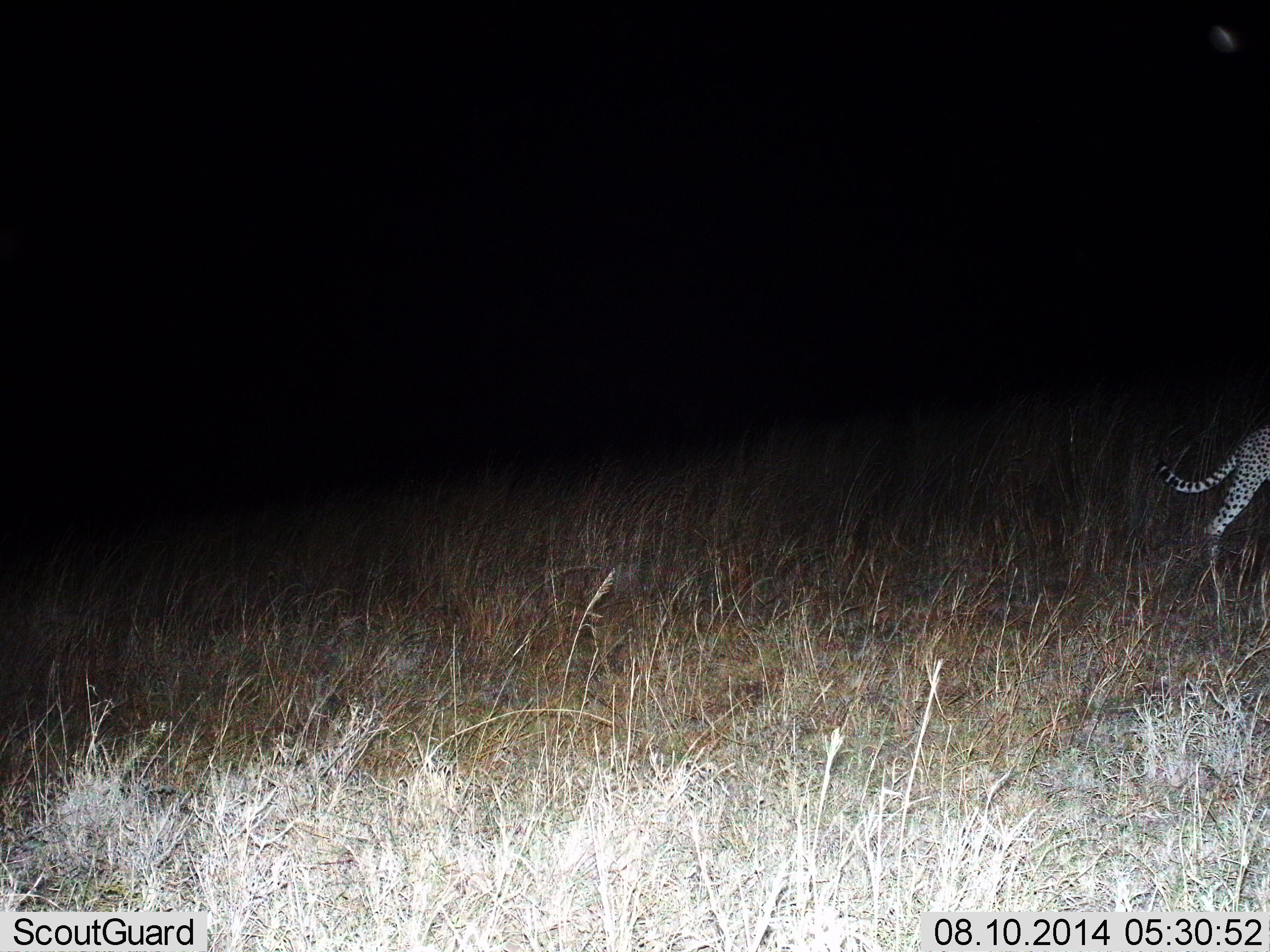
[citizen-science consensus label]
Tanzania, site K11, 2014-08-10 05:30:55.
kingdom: Animalia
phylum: Chordata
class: Mammalia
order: Carnivora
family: Felidae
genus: Acinonyx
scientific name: Acinonyx jubatus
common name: cheetah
Cheetah (Acinonyx jubatus), count 1. Behavior (volunteer vote fractions): standing 20%, resting 0%, moving 80%, interacting 0%. Young present (vote fraction): 0%. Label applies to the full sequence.